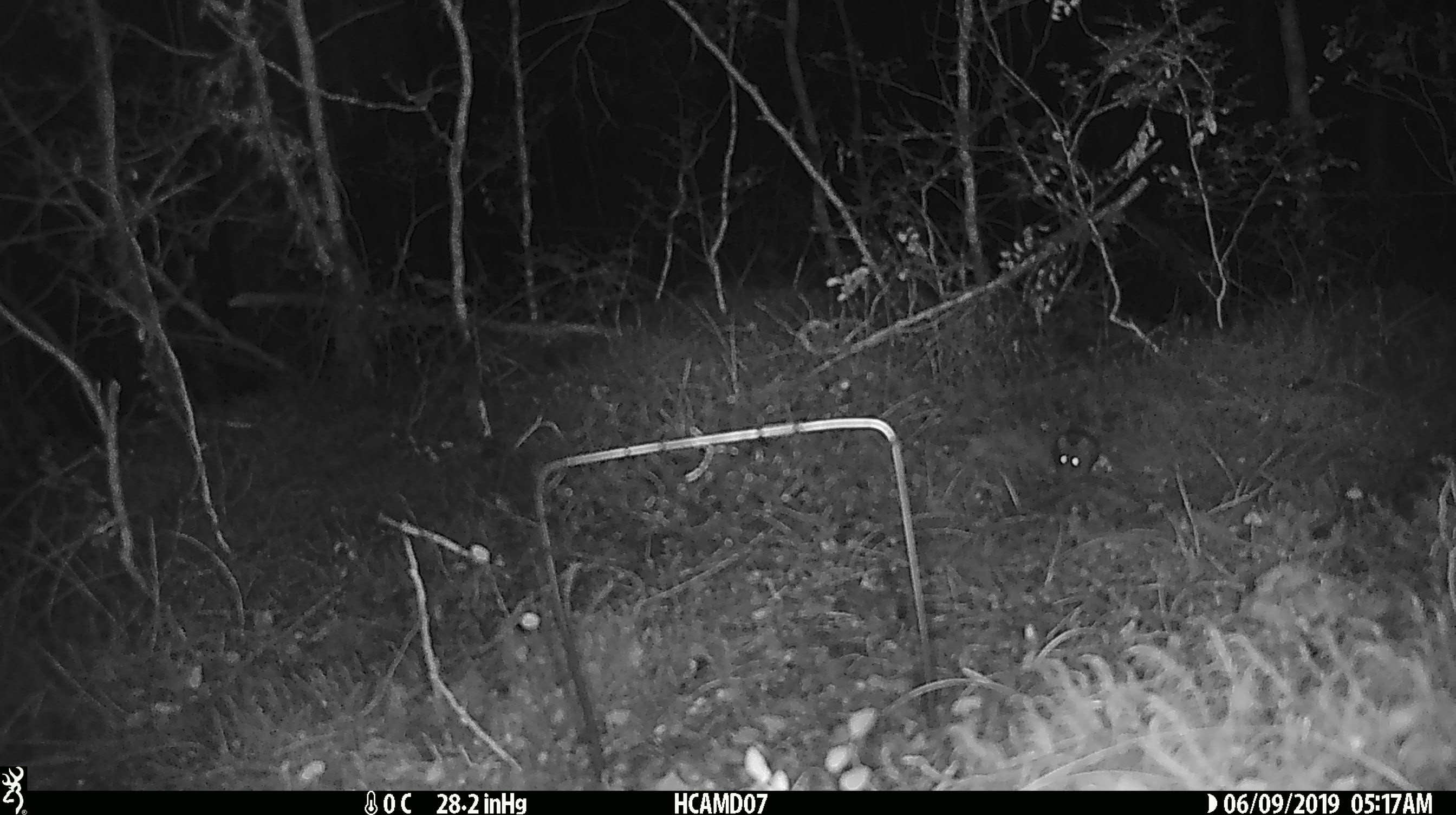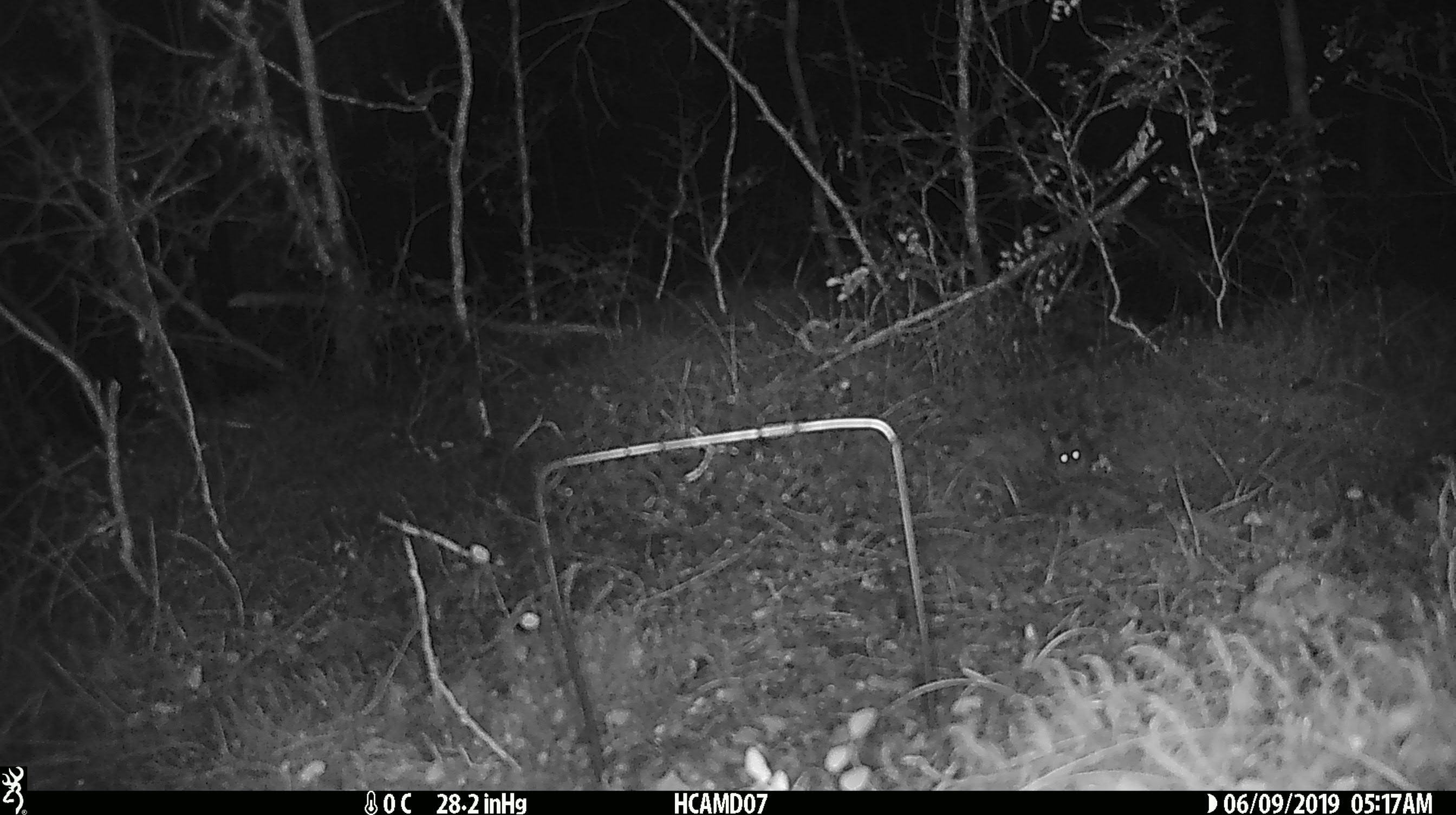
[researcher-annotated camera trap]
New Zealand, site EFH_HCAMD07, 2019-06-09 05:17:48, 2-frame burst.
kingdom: Animalia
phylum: Chordata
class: Mammalia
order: Rodentia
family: Muridae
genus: Rattus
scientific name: Rattus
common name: rat